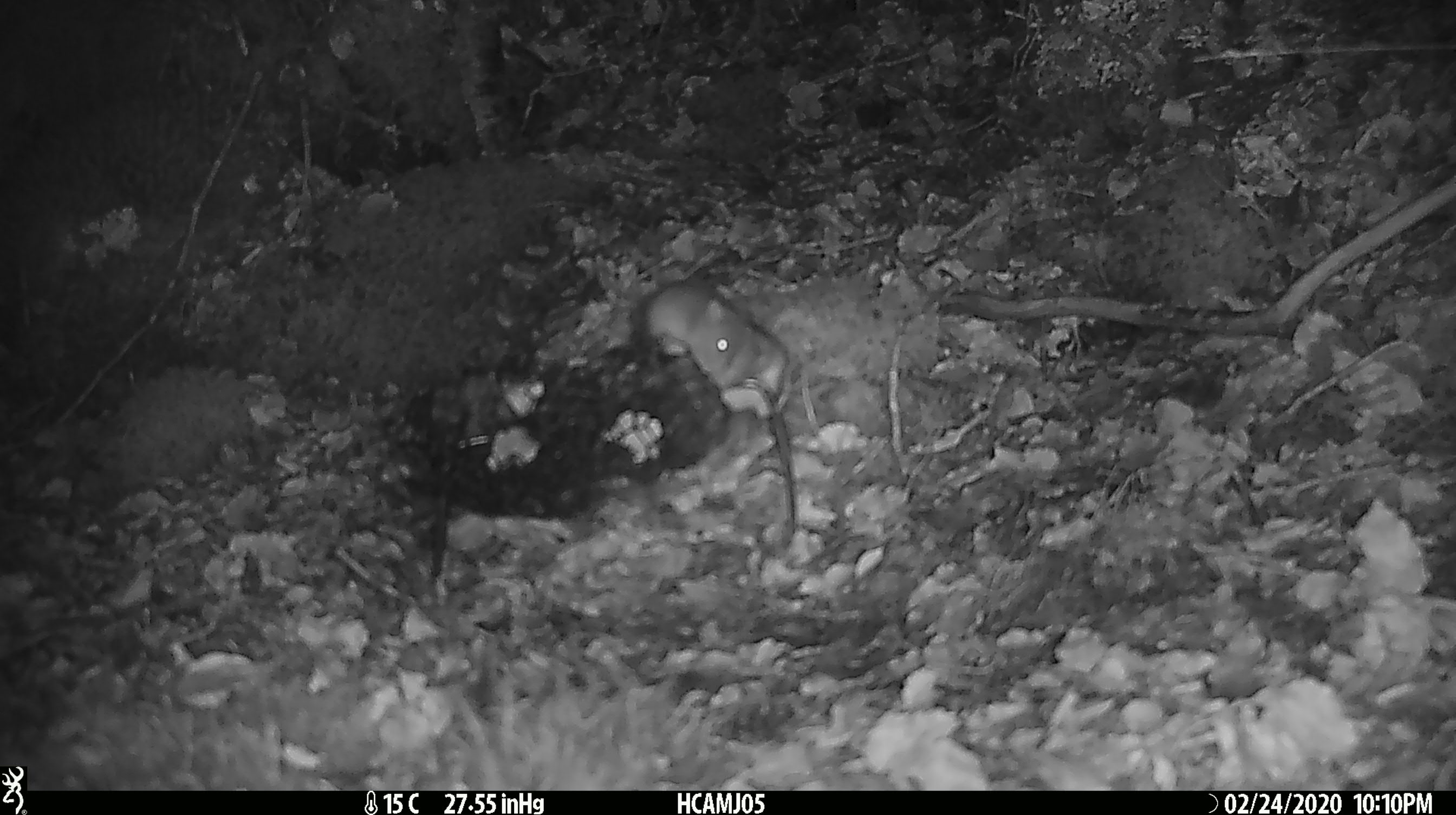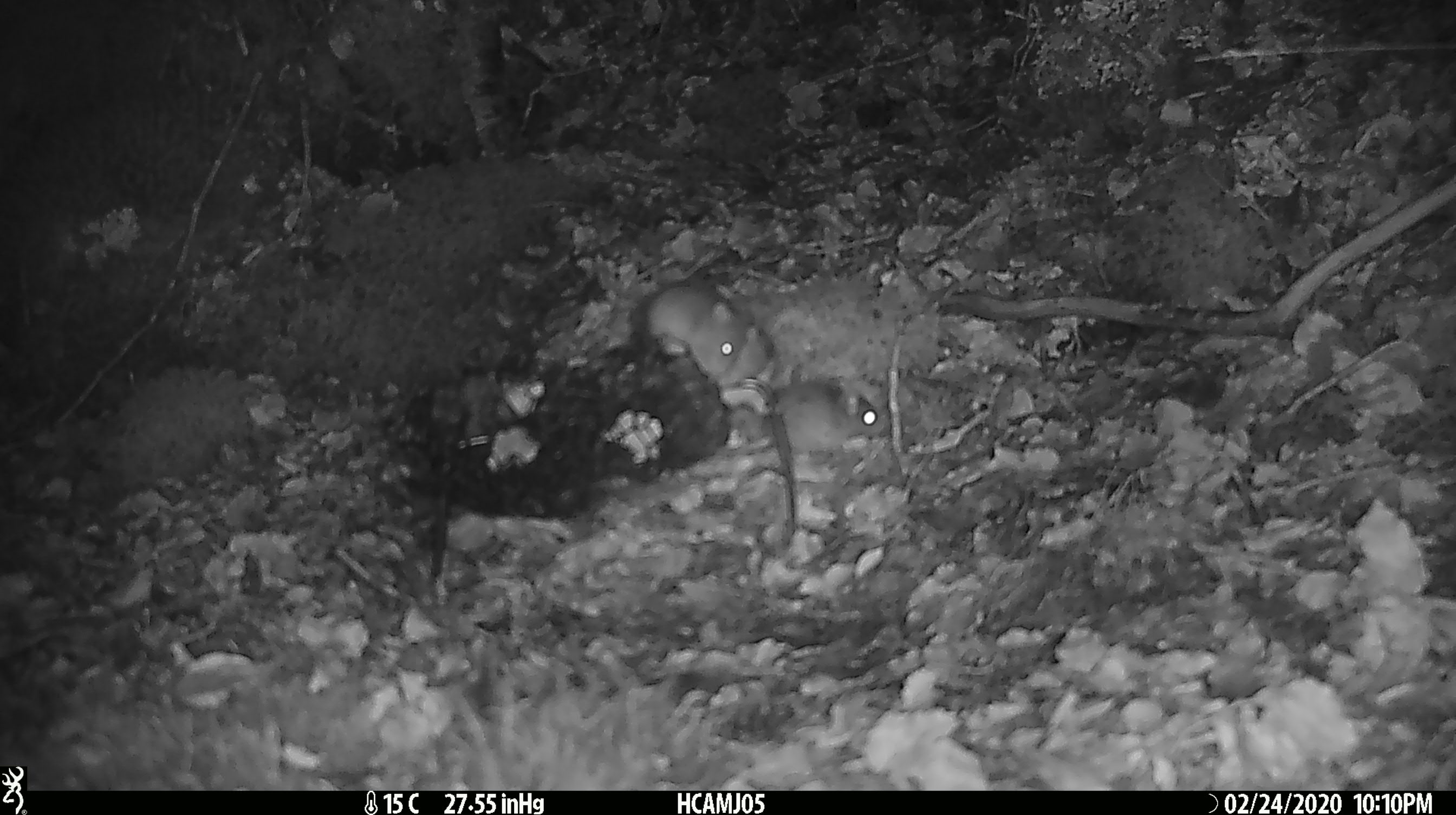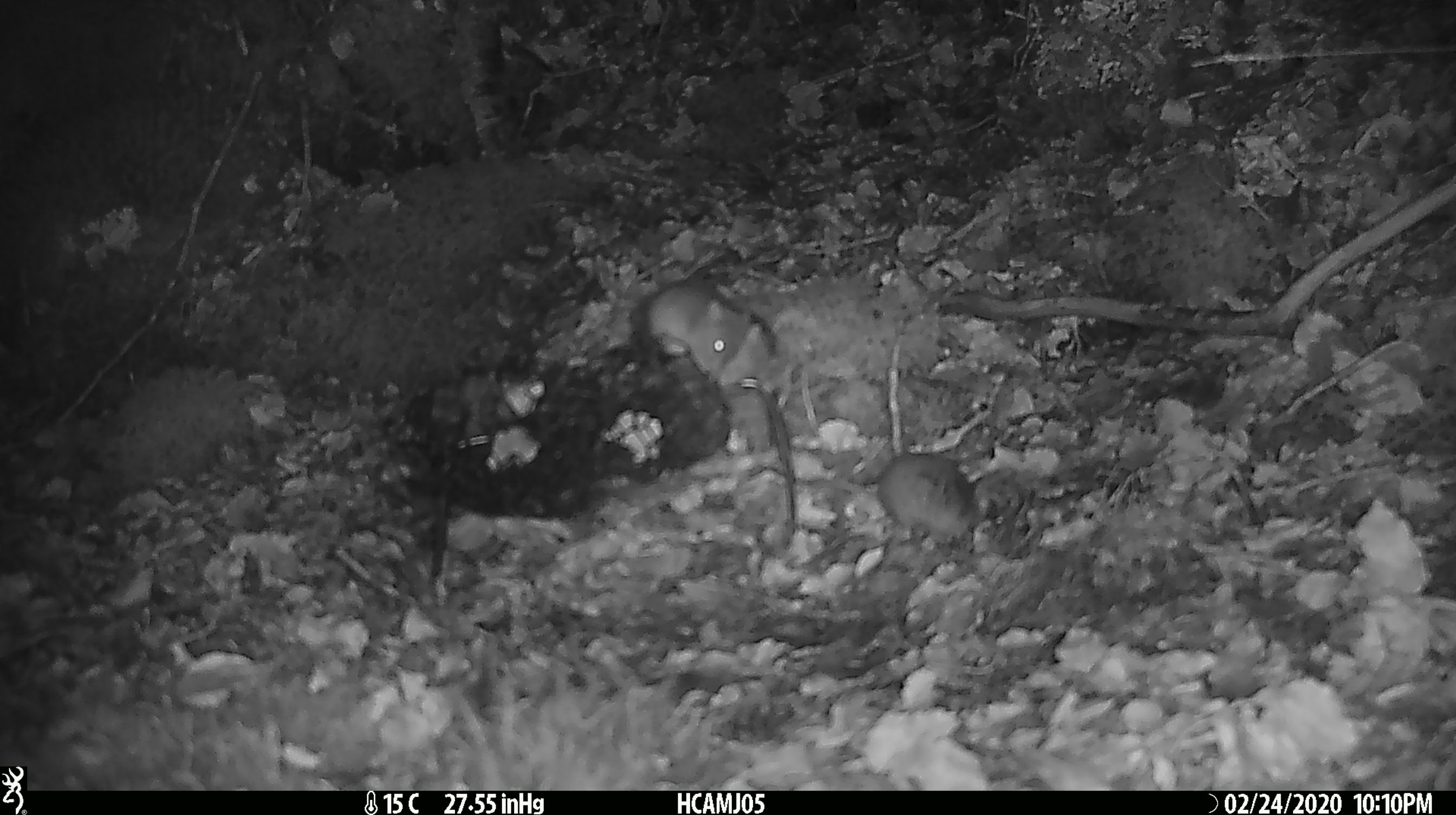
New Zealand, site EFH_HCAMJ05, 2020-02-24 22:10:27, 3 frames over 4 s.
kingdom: Animalia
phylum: Chordata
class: Mammalia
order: Rodentia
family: Muridae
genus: Mus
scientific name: Mus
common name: mouse